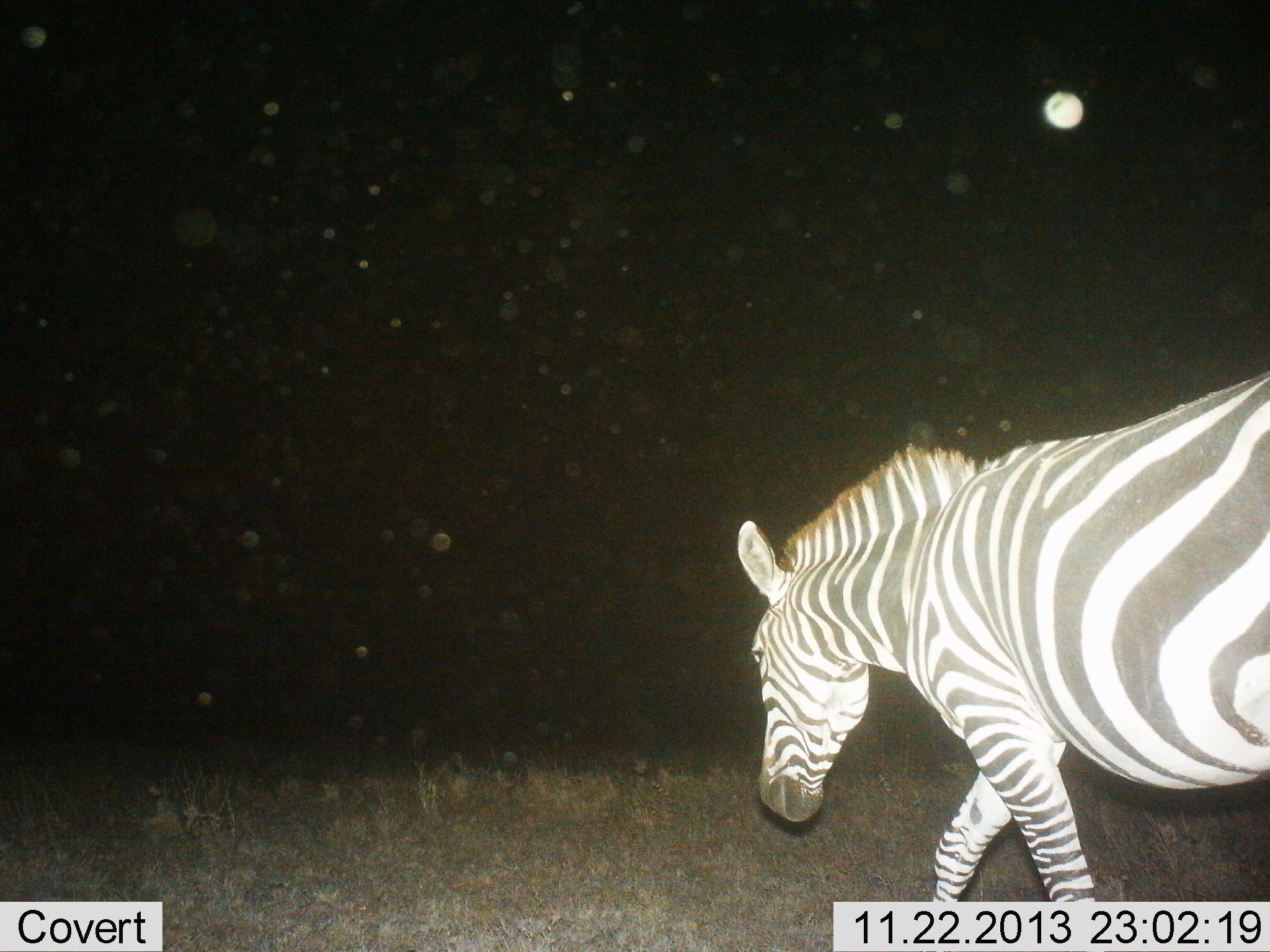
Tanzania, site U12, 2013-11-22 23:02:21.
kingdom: Animalia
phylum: Chordata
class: Mammalia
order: Perissodactyla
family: Equidae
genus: Equus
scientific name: Equus quagga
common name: plains zebra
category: zebra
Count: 1.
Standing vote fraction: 9%.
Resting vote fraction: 0%.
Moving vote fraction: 91%.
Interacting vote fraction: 0%.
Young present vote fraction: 0%.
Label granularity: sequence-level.